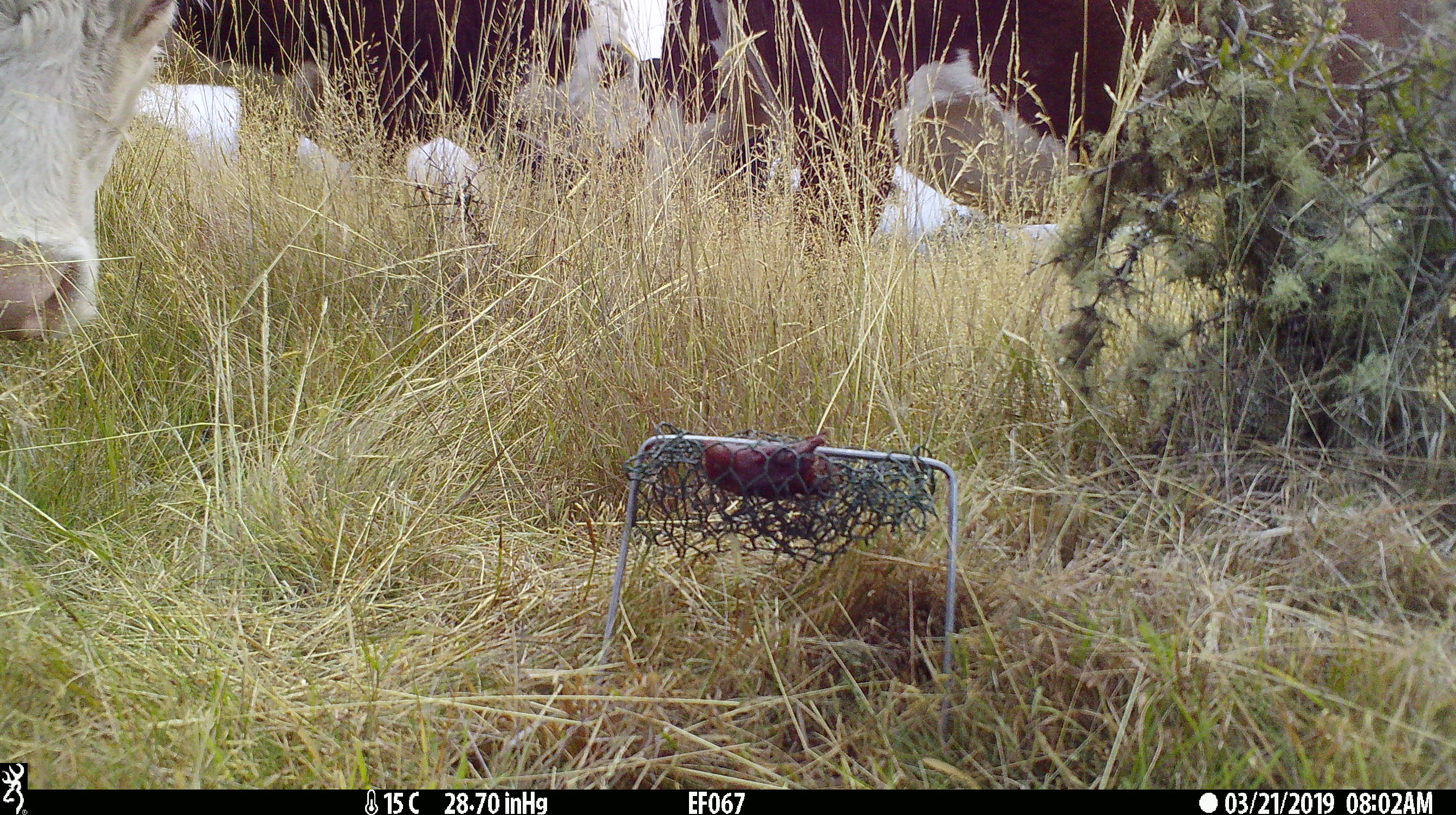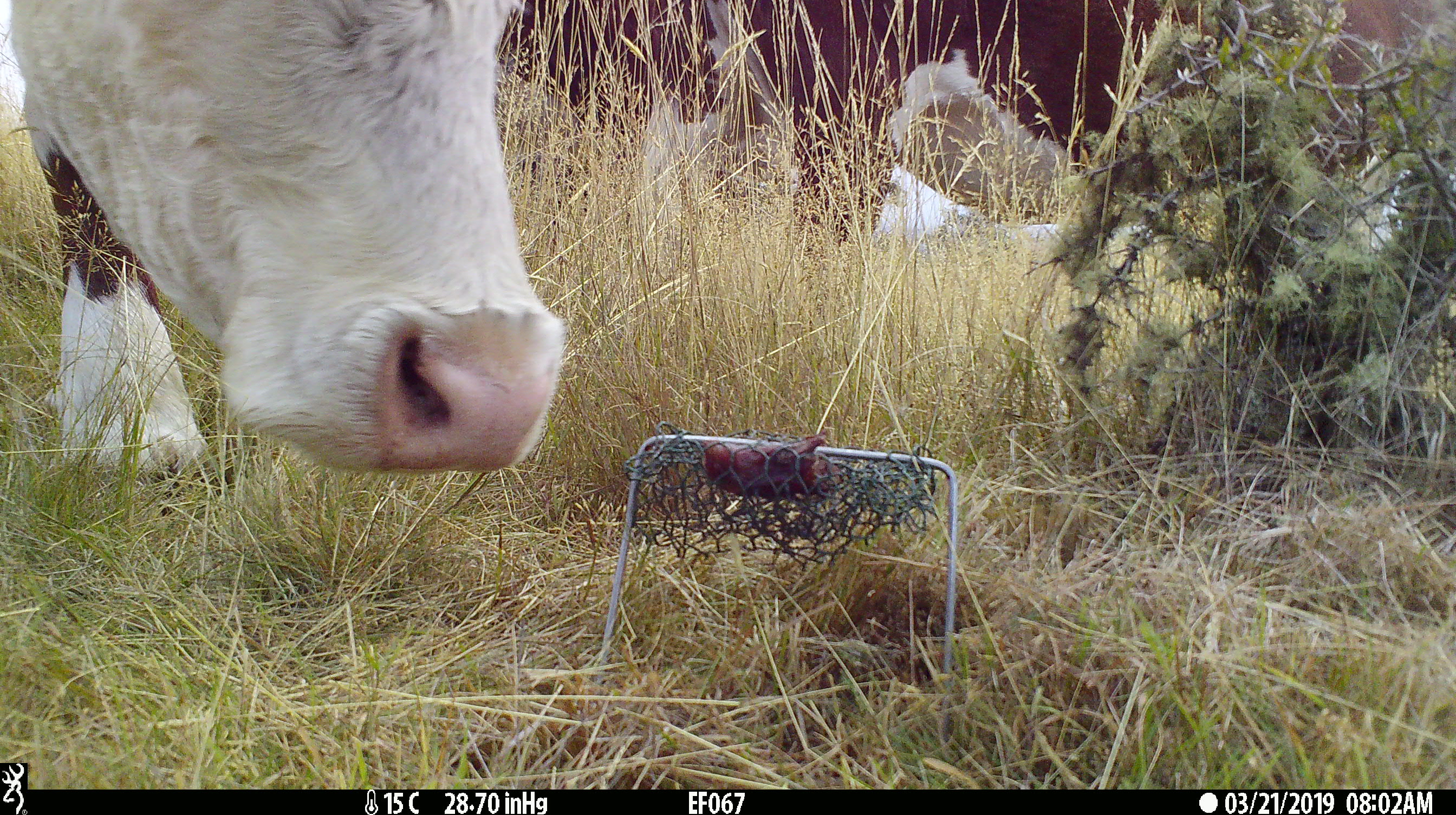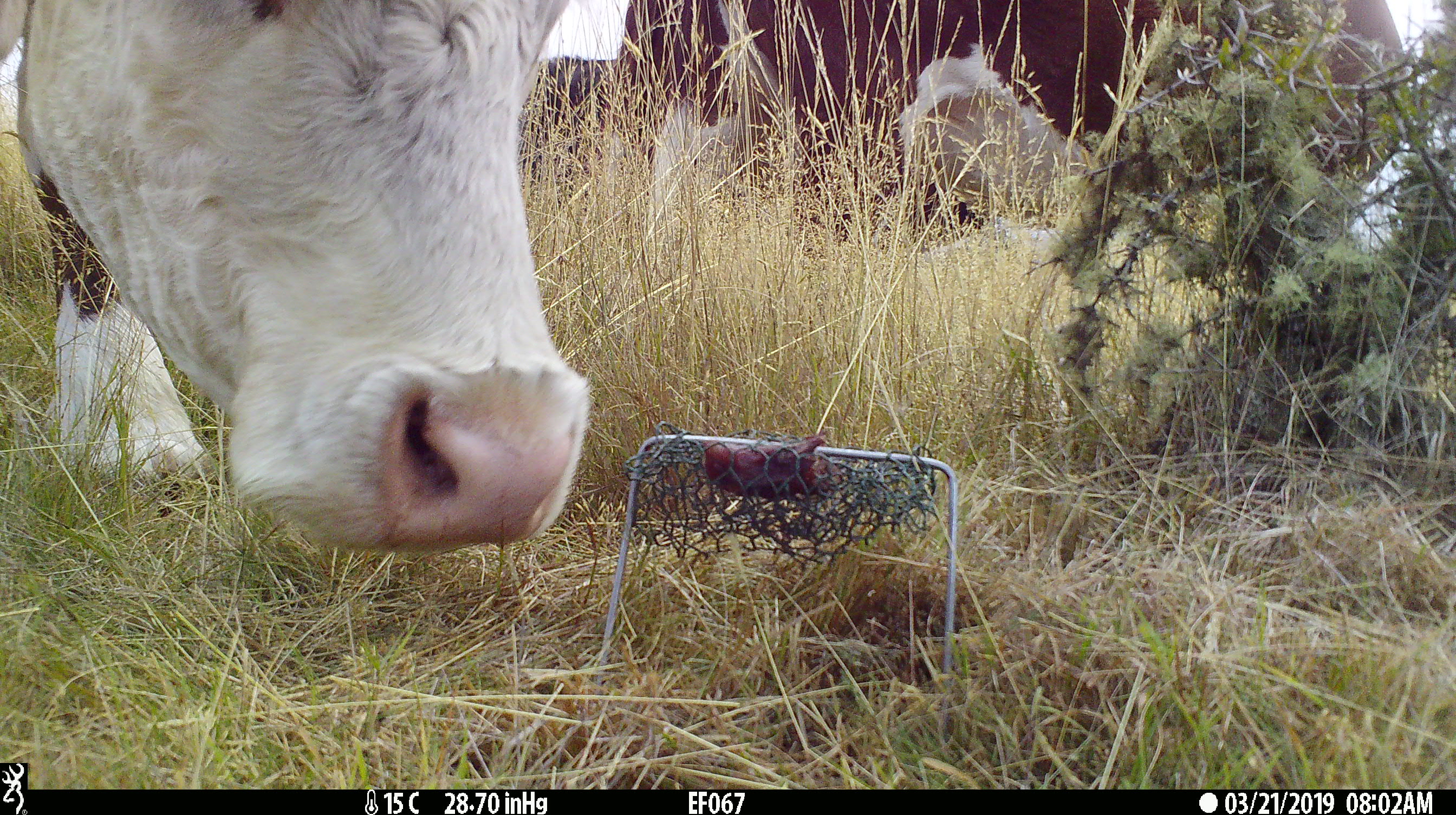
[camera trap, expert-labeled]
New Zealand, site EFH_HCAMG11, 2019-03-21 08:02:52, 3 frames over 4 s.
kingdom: Animalia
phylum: Chordata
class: Mammalia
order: Artiodactyla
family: Bovidae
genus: Bos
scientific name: Bos taurus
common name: domestic cow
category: cow